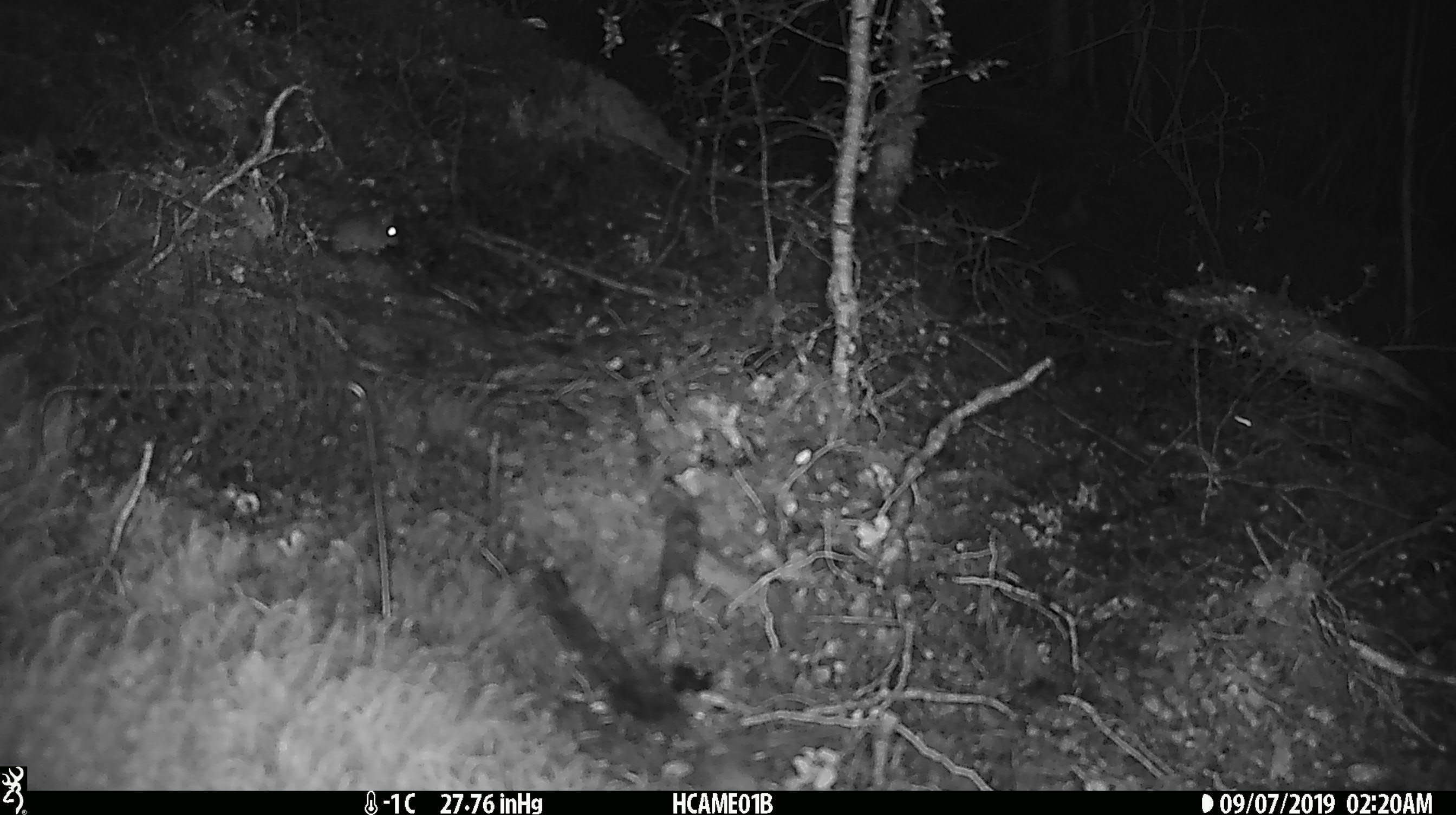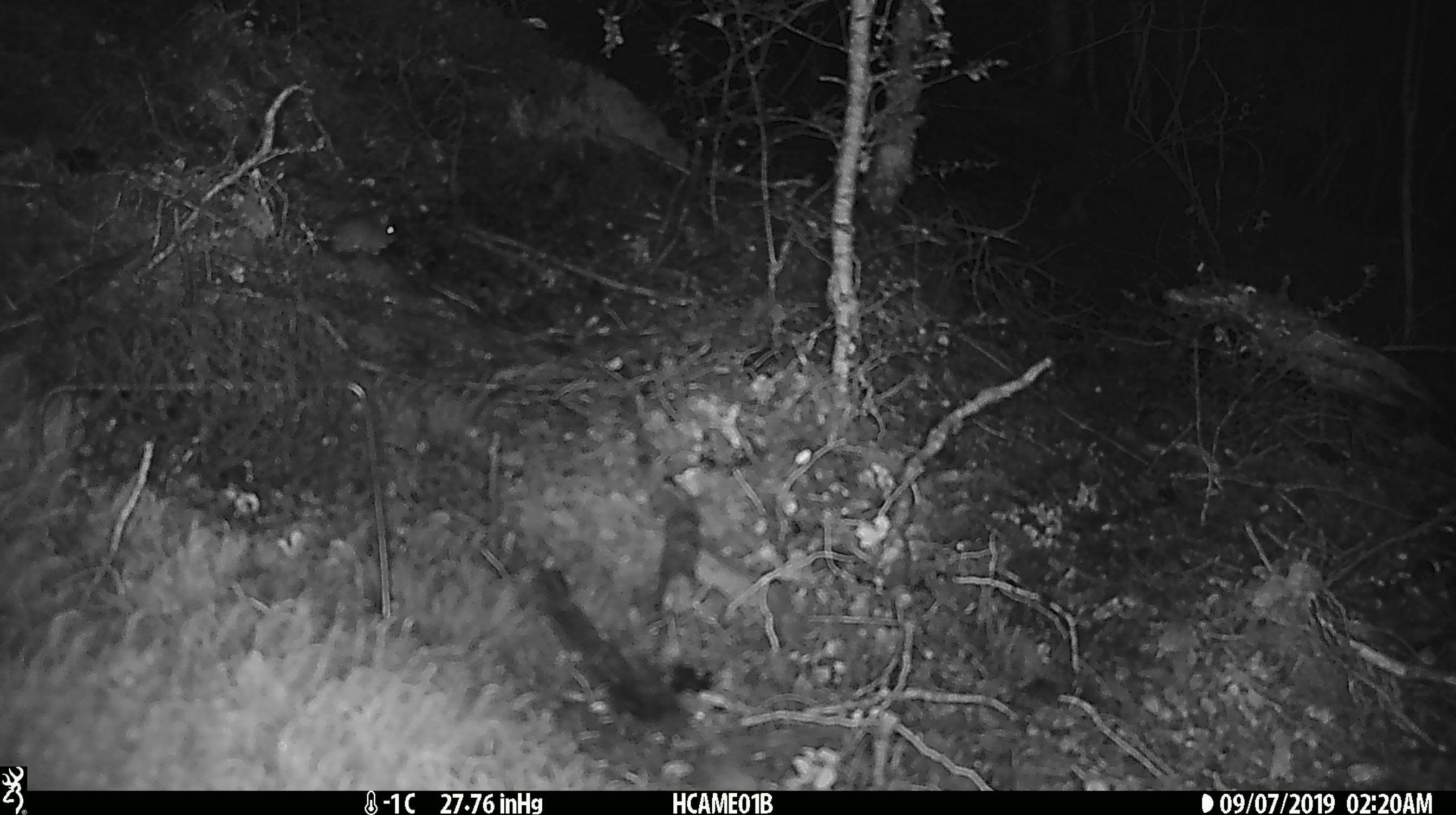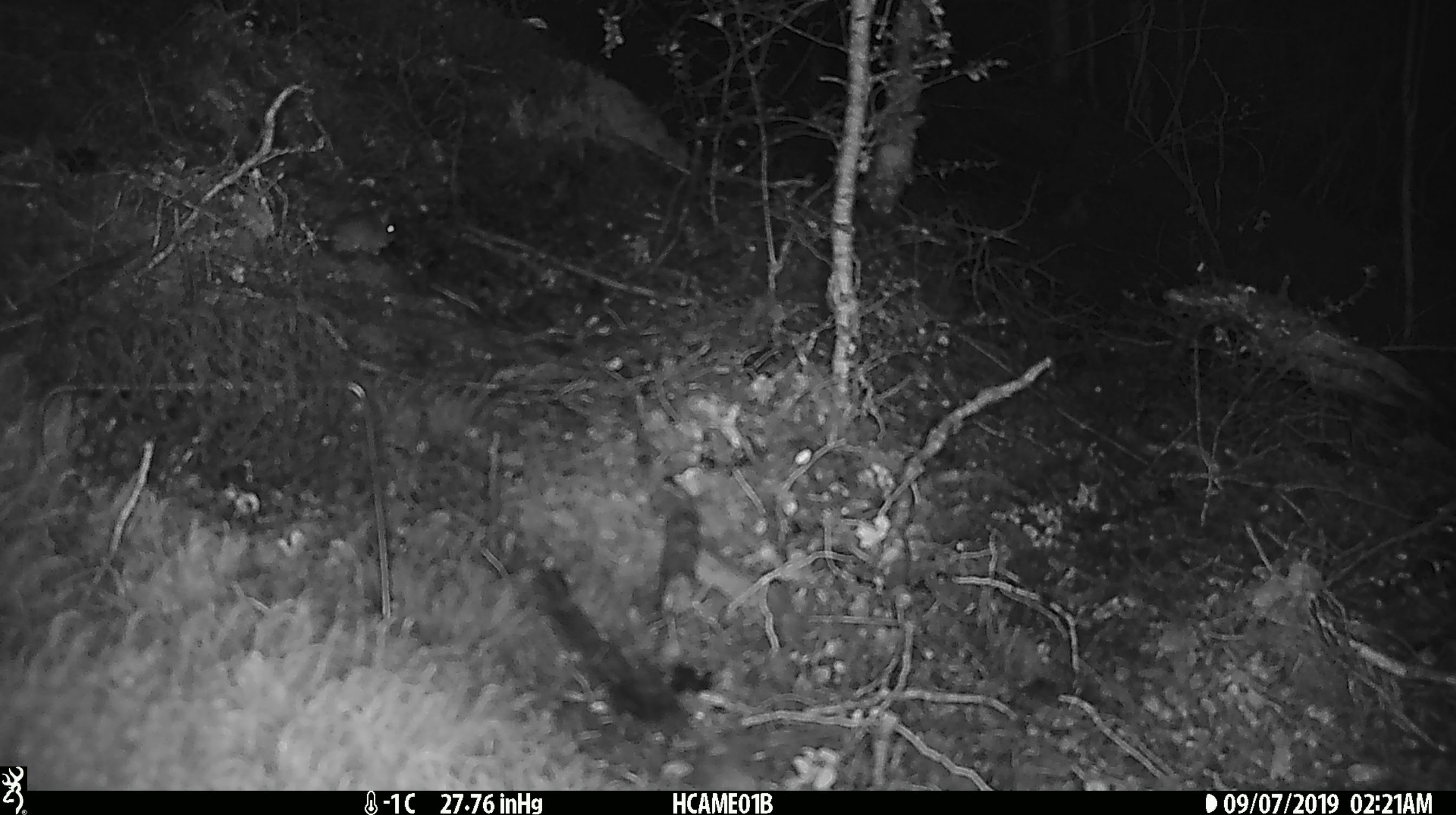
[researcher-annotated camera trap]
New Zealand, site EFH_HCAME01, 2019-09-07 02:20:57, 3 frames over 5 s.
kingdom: Animalia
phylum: Chordata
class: Mammalia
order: Rodentia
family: Muridae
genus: Mus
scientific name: Mus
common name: mouse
Mouse (Mus).